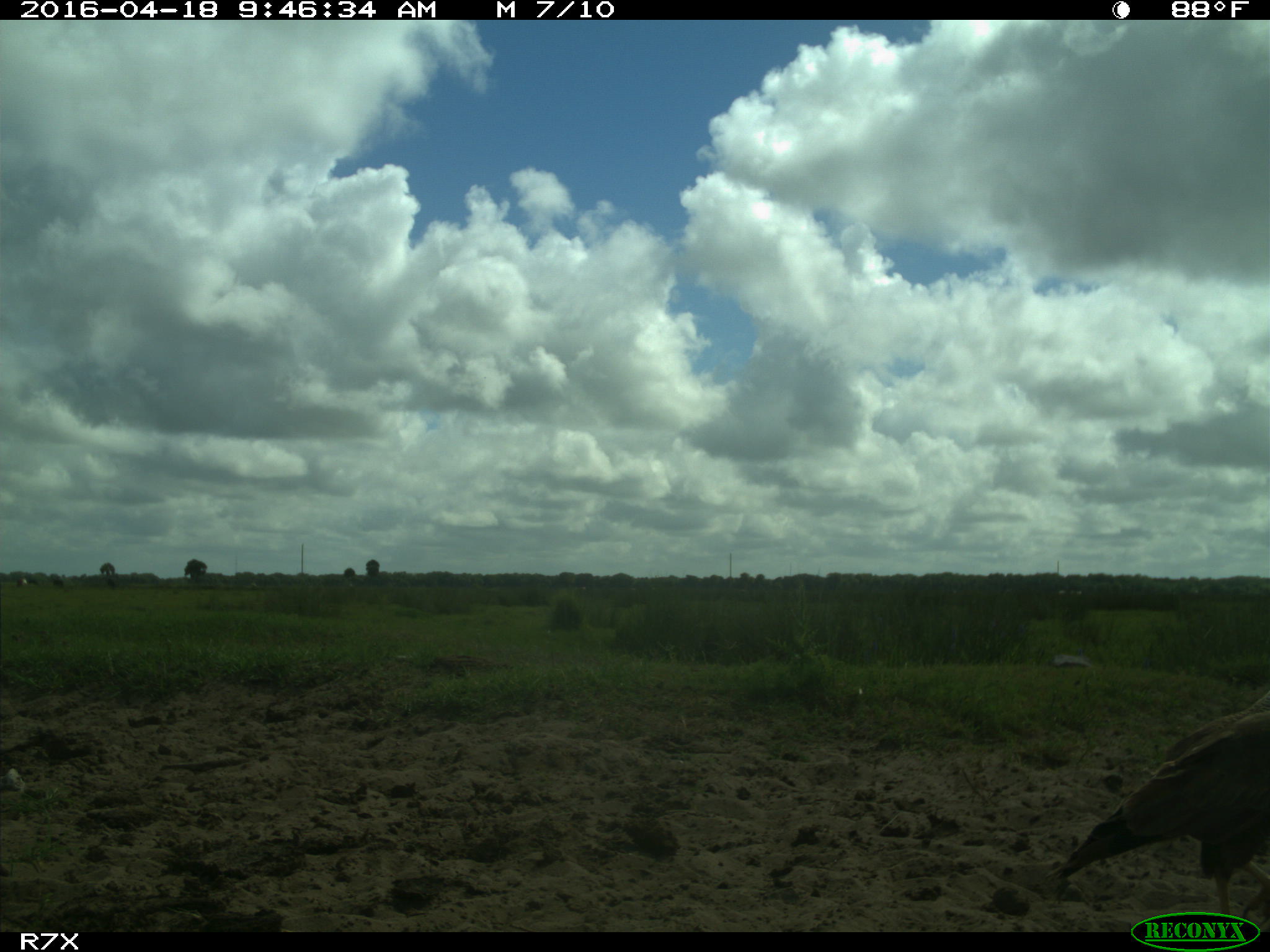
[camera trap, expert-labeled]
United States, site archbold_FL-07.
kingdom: Animalia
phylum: Chordata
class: Aves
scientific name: Aves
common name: birds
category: unidentified bird